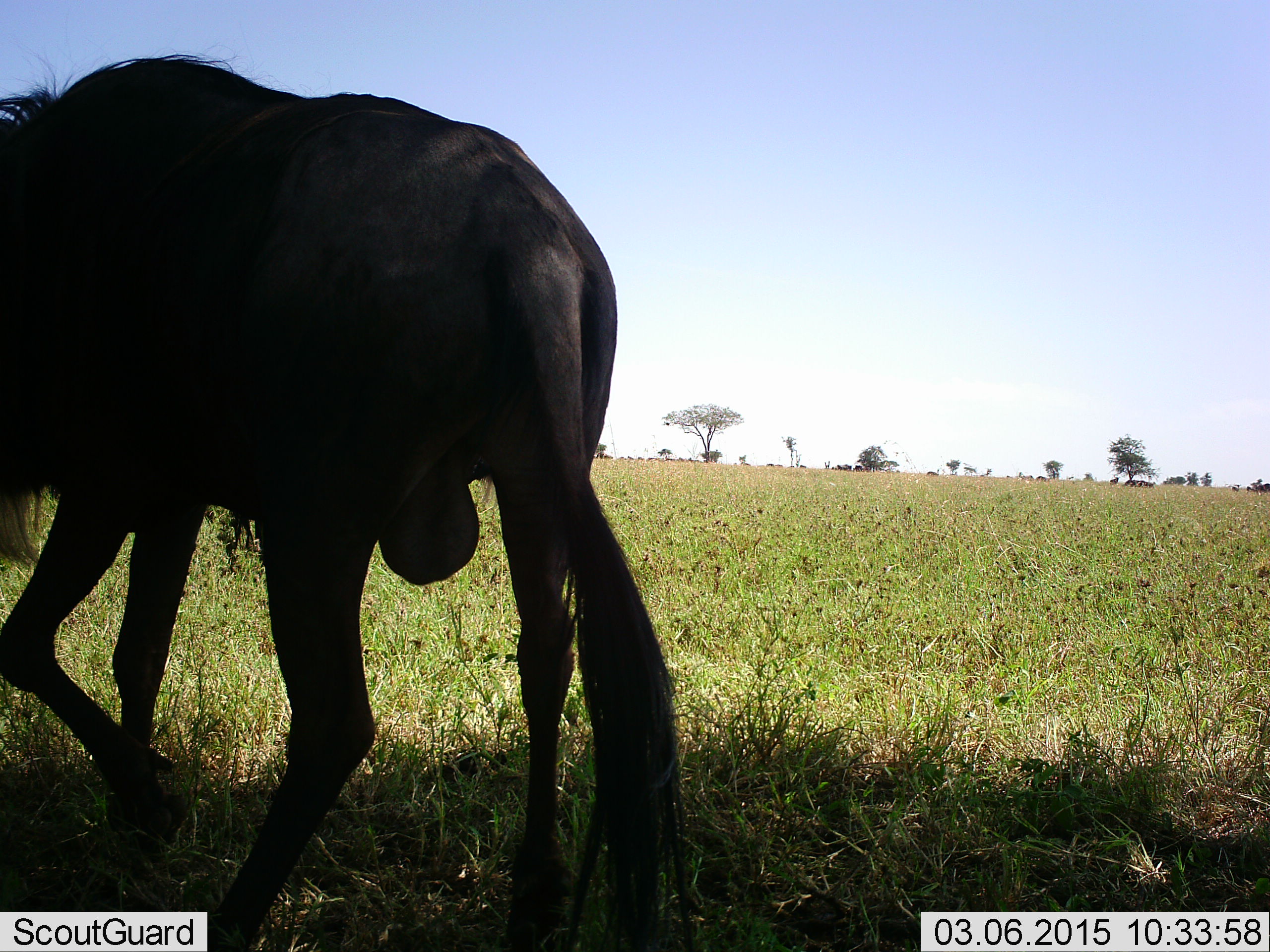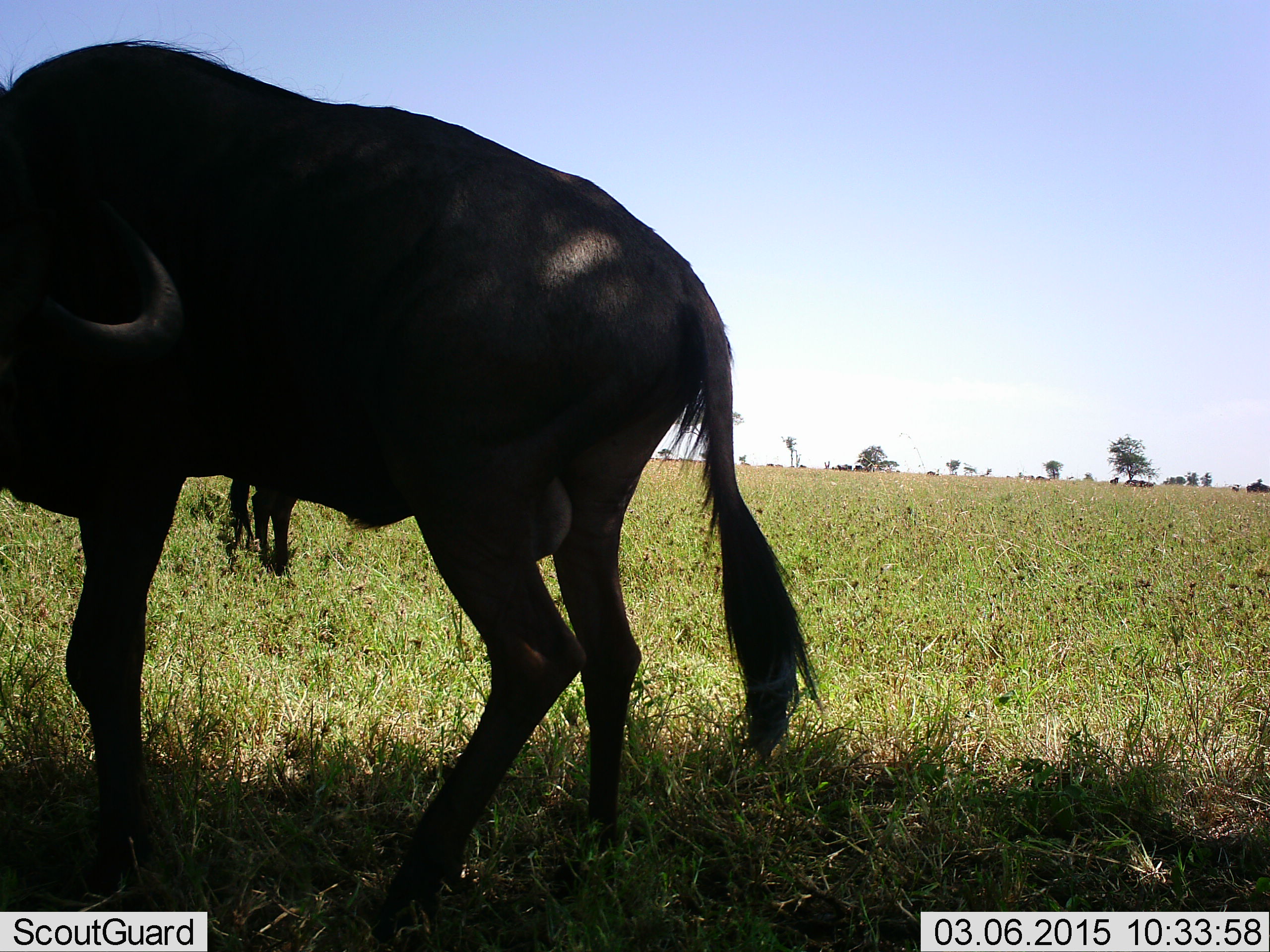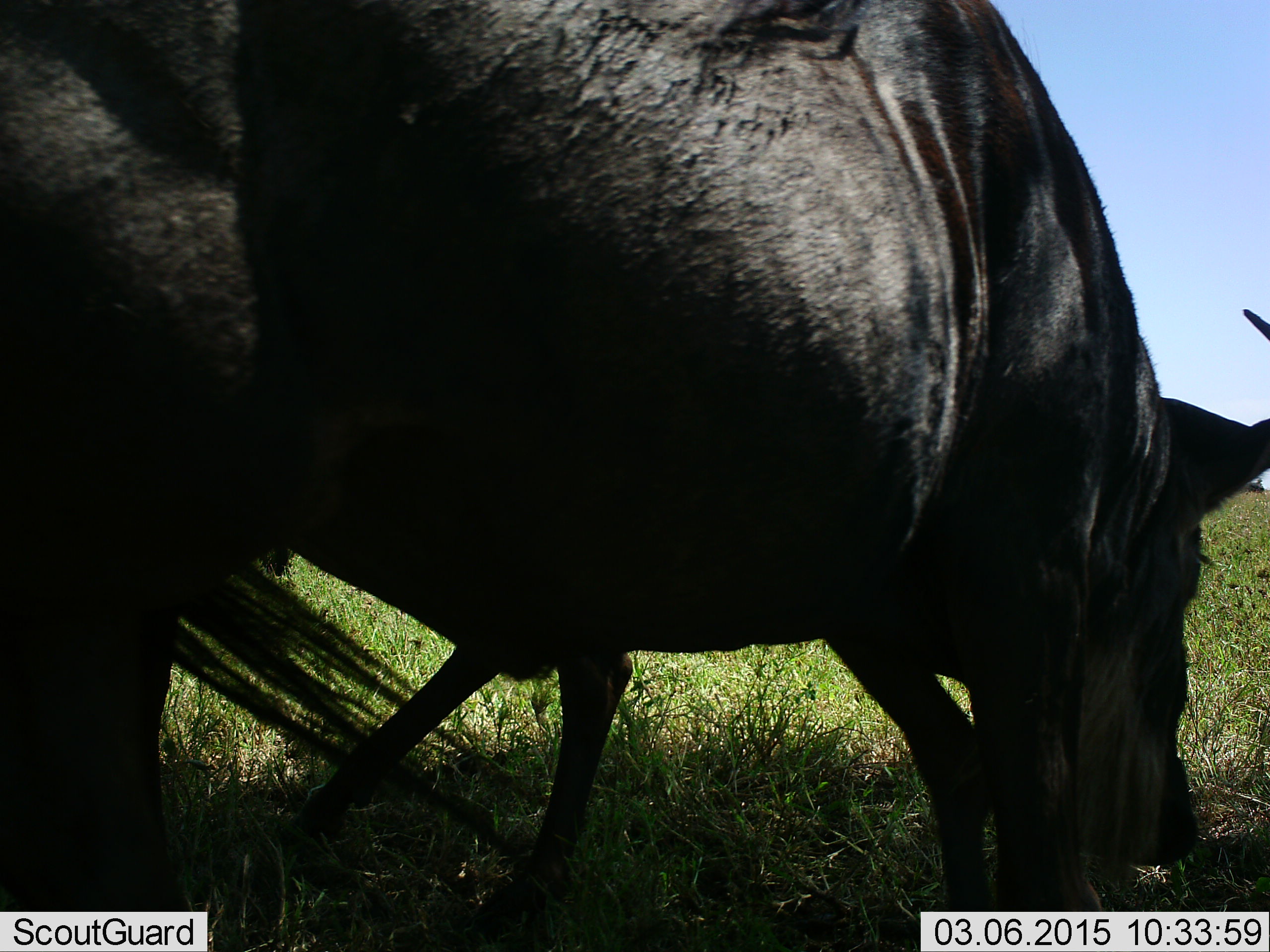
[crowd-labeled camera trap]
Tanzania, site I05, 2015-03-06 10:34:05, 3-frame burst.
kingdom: Animalia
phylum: Chordata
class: Mammalia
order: Artiodactyla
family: Bovidae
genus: Connochaetes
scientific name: Connochaetes taurinus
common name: blue wildebeest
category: wildebeest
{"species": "wildebeest (blue wildebeest) (Connochaetes taurinus)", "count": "2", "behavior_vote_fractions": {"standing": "50%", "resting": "0%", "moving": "70%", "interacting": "0%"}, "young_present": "0%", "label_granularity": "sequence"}